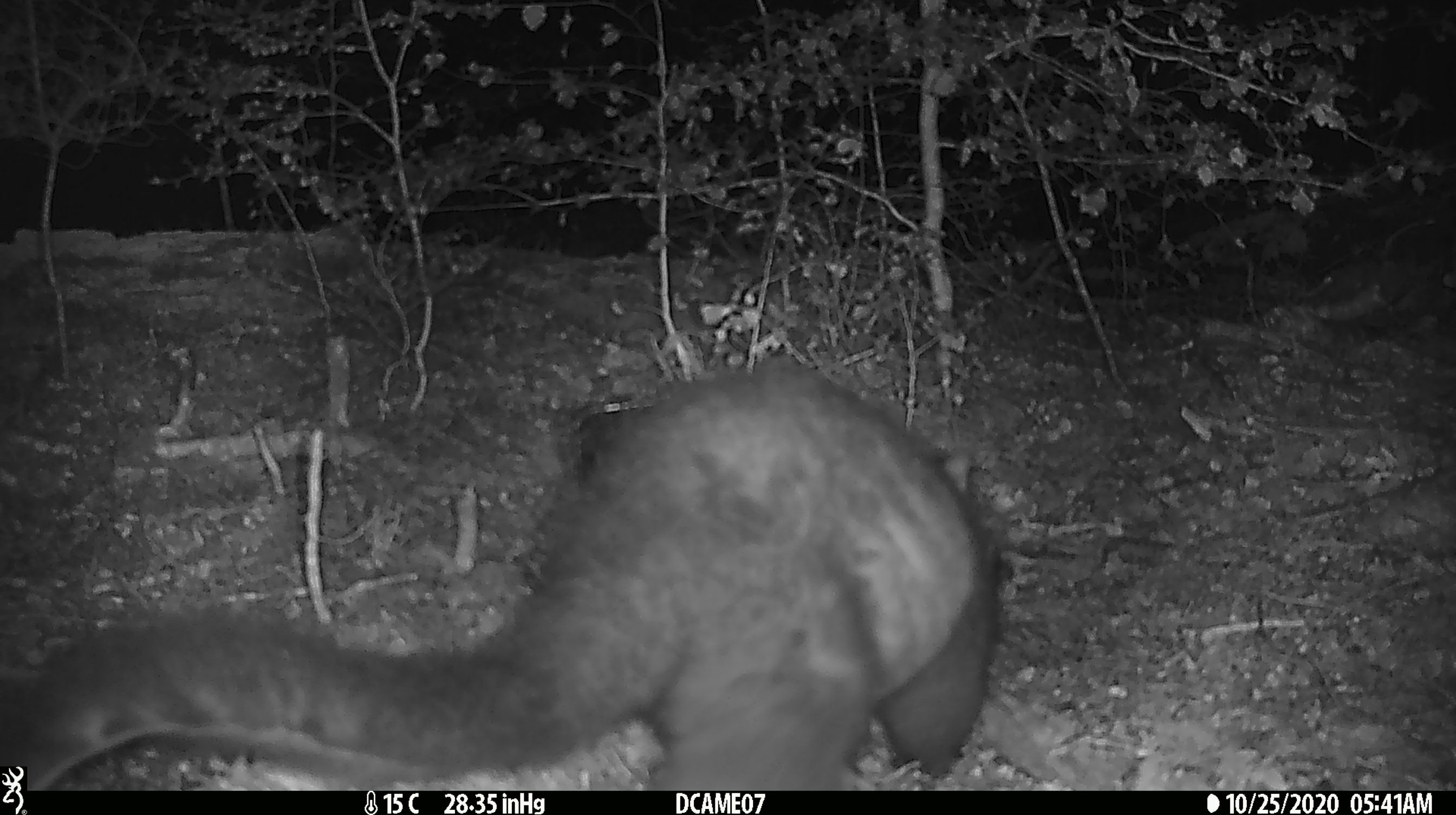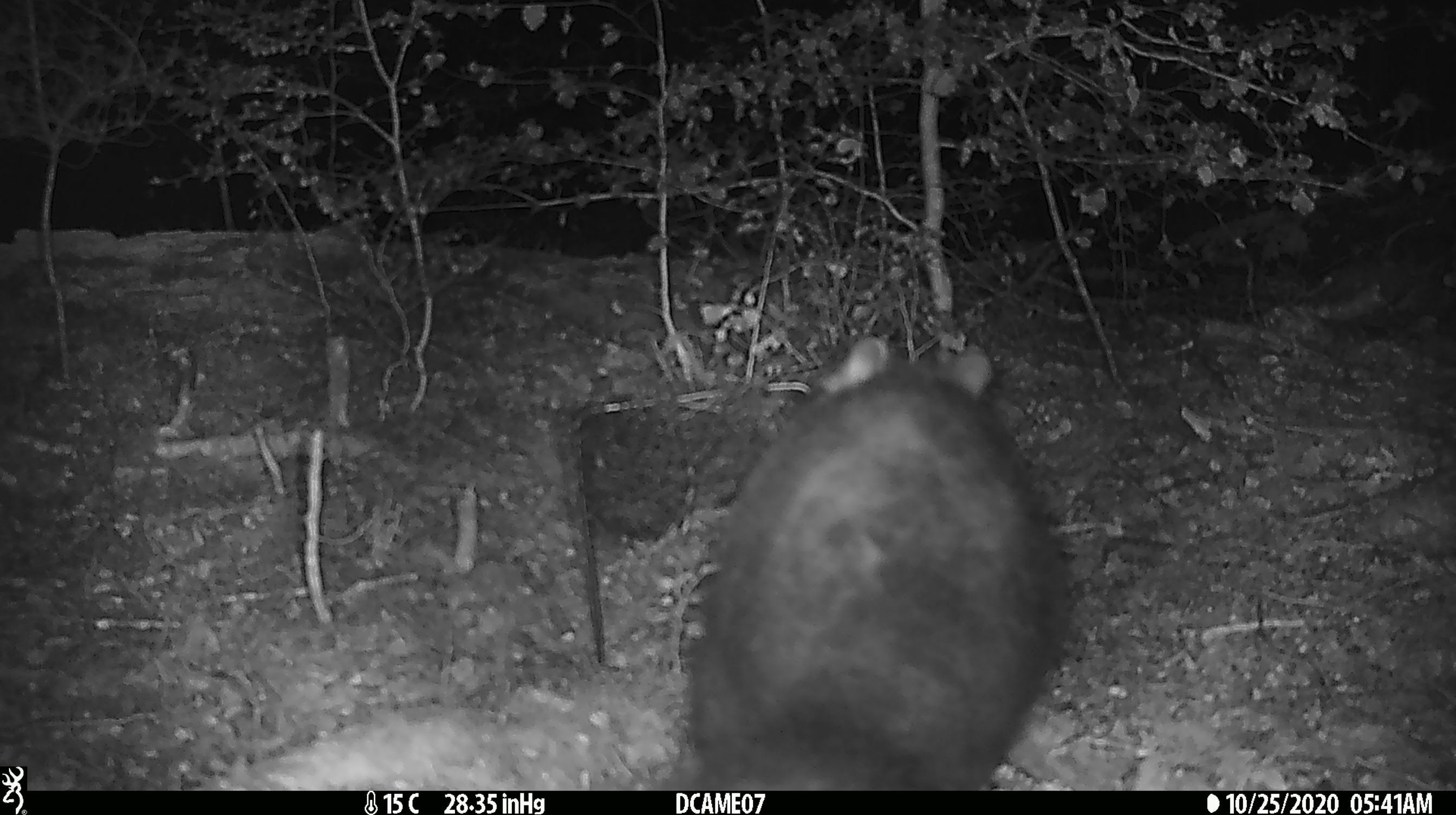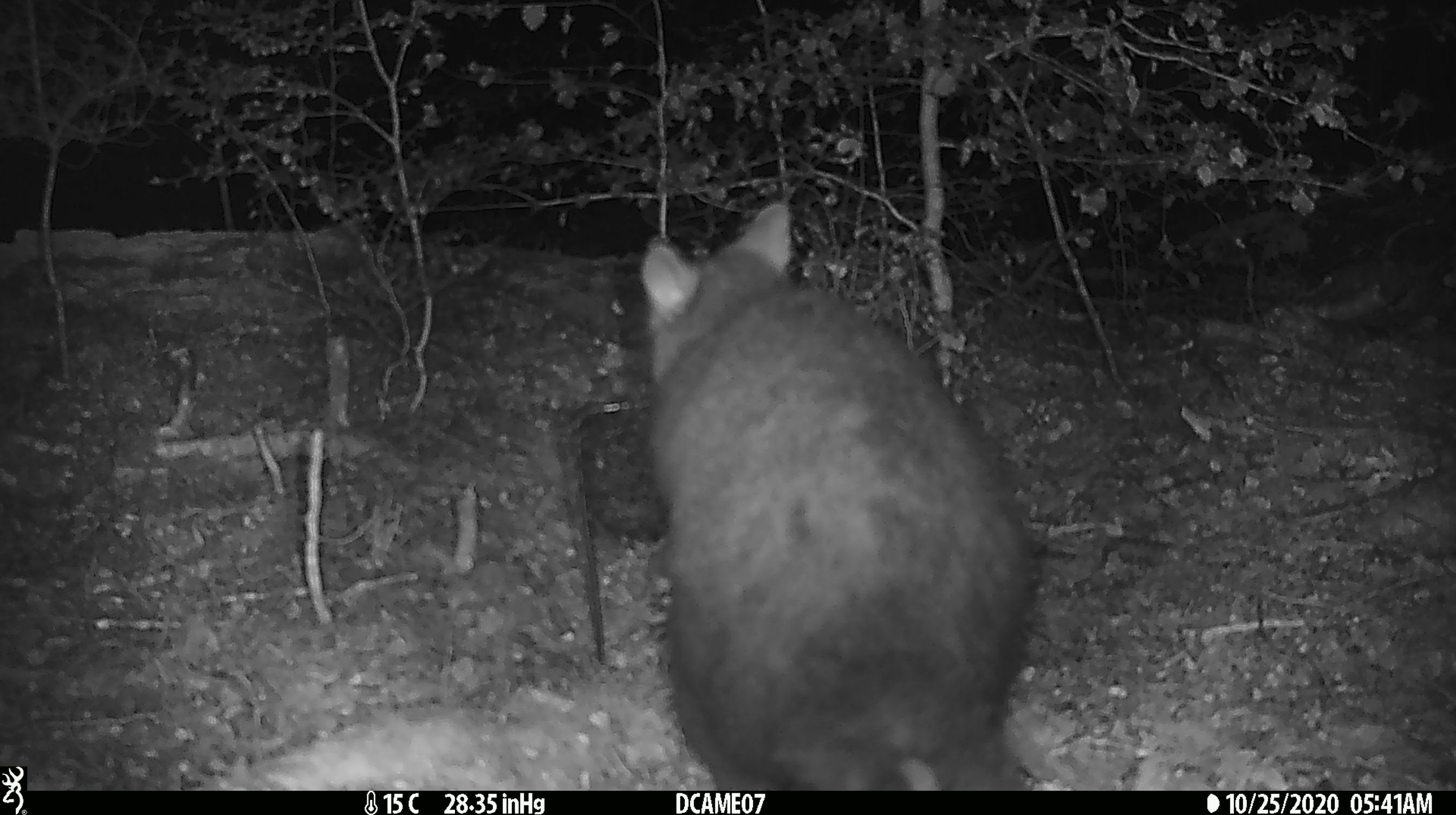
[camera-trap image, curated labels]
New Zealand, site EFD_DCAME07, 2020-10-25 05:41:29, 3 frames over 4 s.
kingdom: Animalia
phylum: Chordata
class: Mammalia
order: Diprotodontia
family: Phalangeridae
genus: Trichosurus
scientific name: Trichosurus vulpecula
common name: common brushtail possum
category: possum